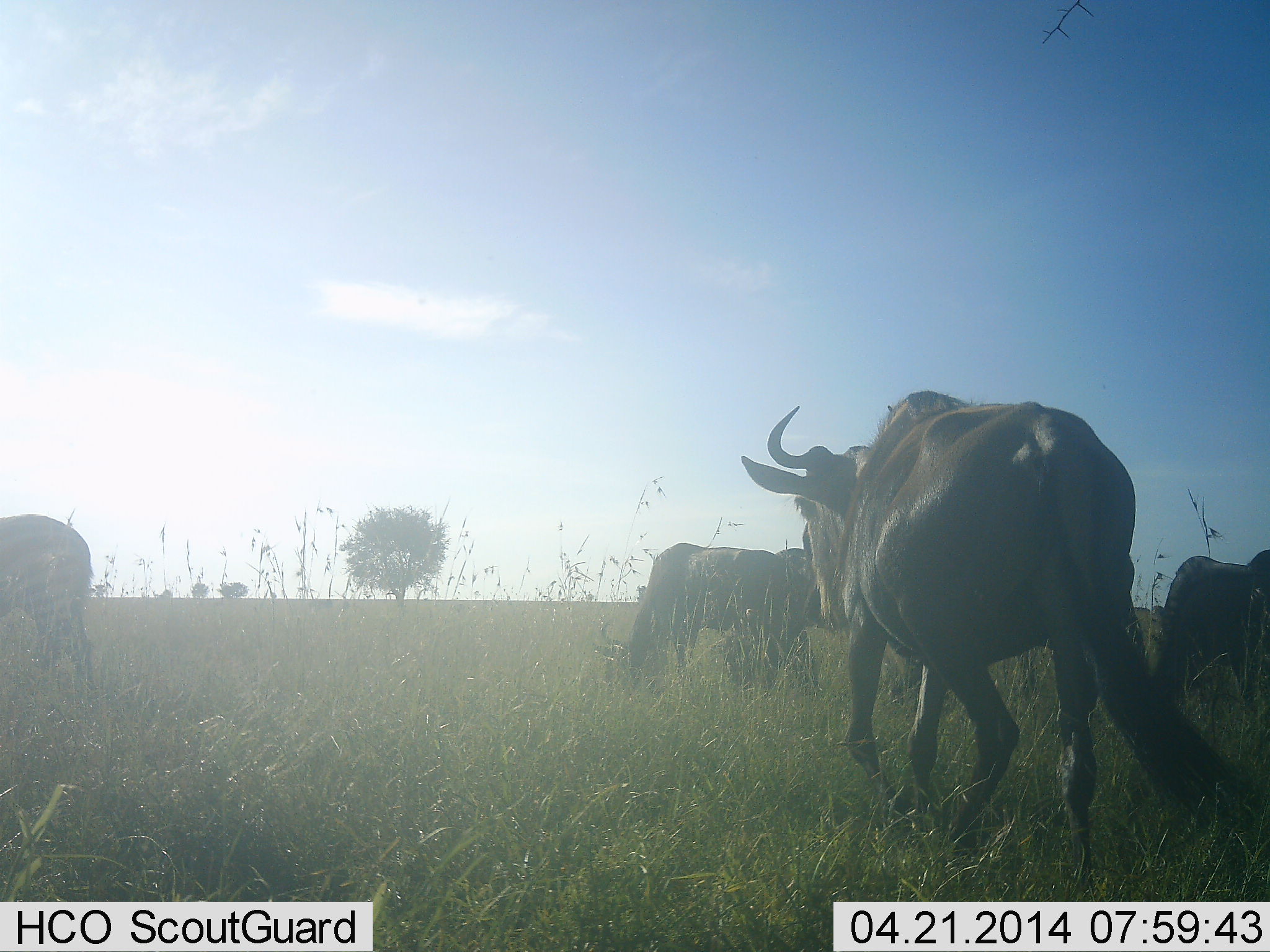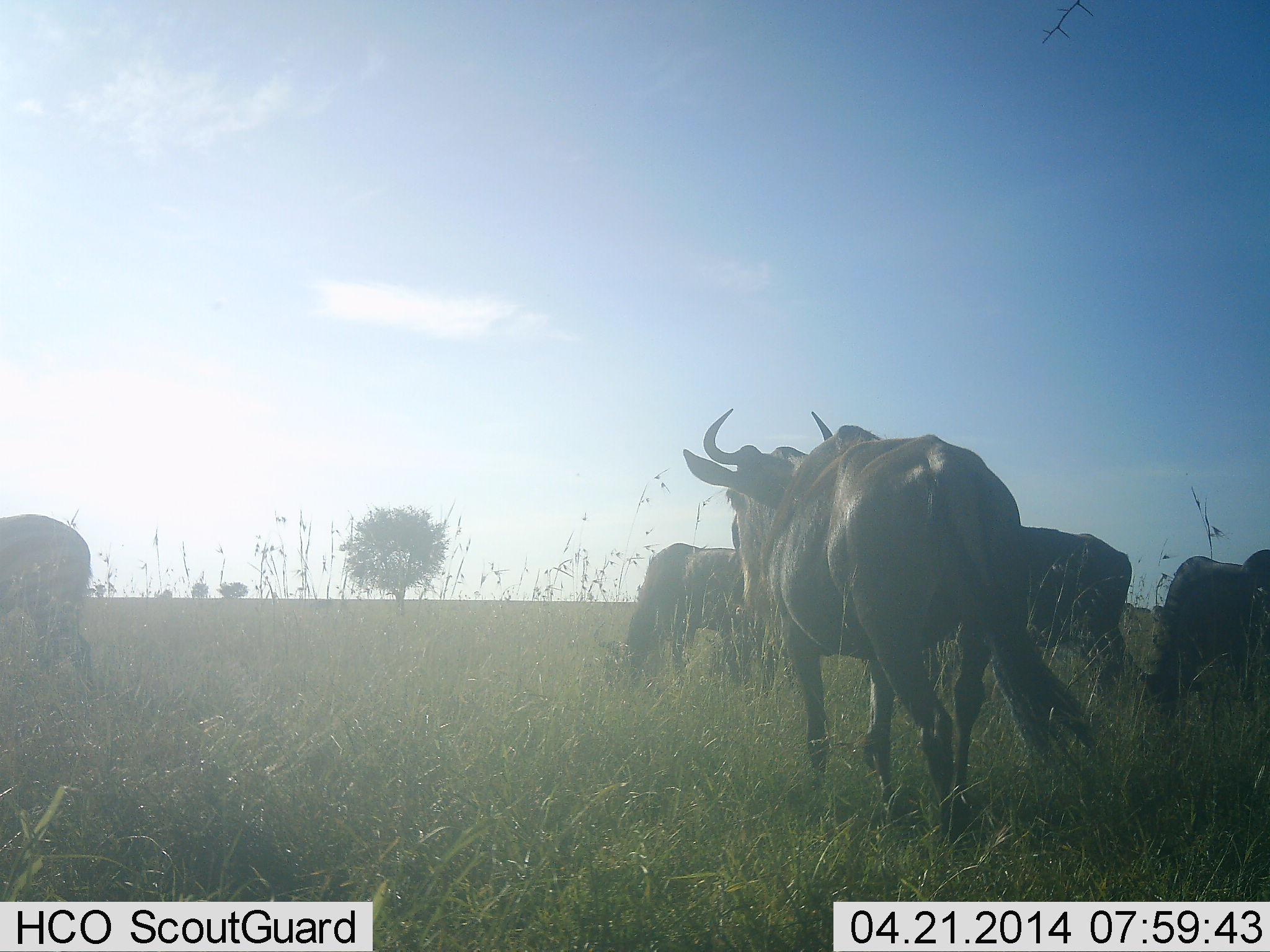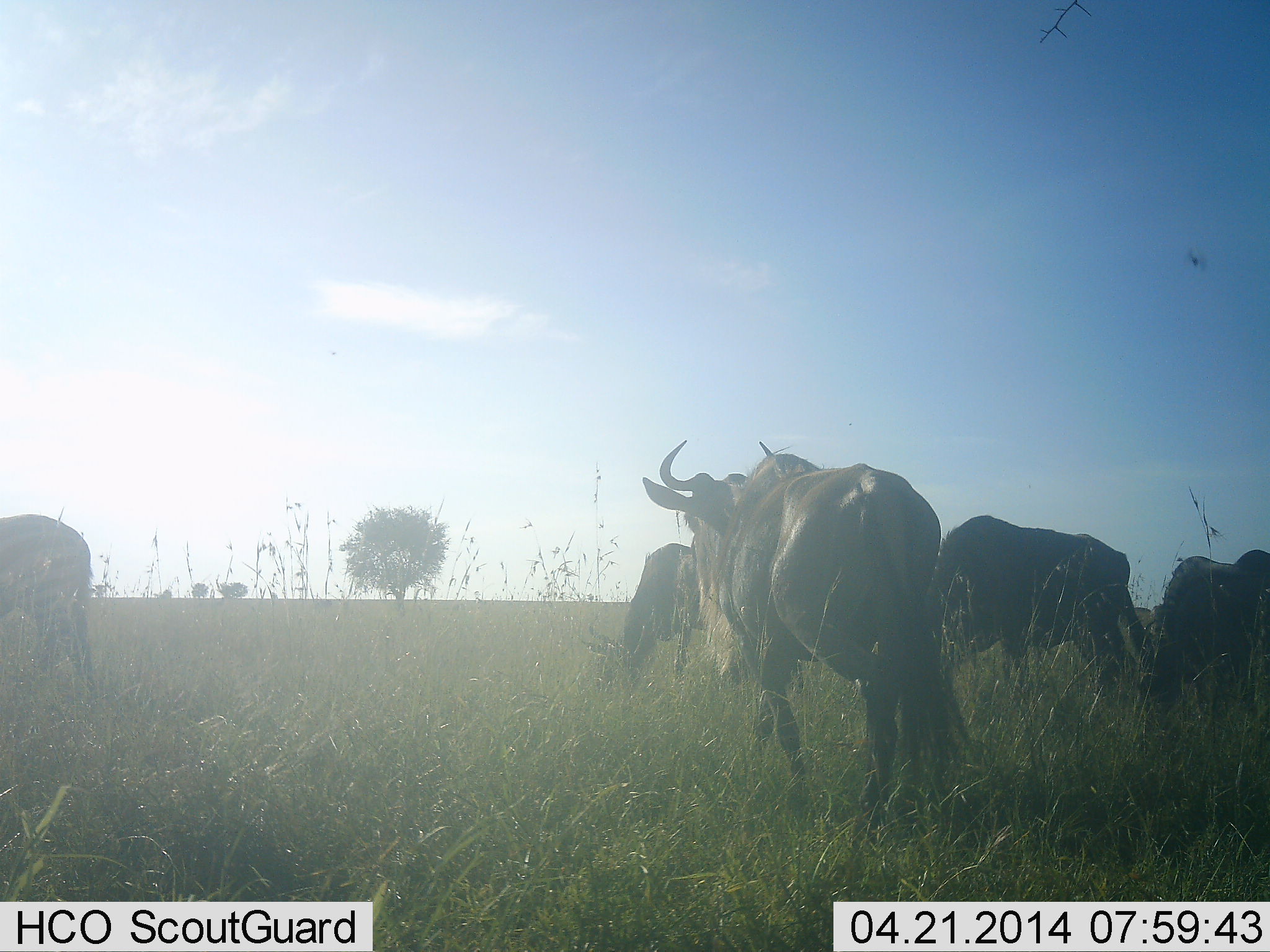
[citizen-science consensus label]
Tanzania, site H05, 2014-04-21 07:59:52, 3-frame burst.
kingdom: Animalia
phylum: Chordata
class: Mammalia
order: Artiodactyla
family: Bovidae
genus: Connochaetes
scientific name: Connochaetes taurinus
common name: blue wildebeest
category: wildebeest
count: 6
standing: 20%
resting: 0%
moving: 90%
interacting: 0%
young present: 10%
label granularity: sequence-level